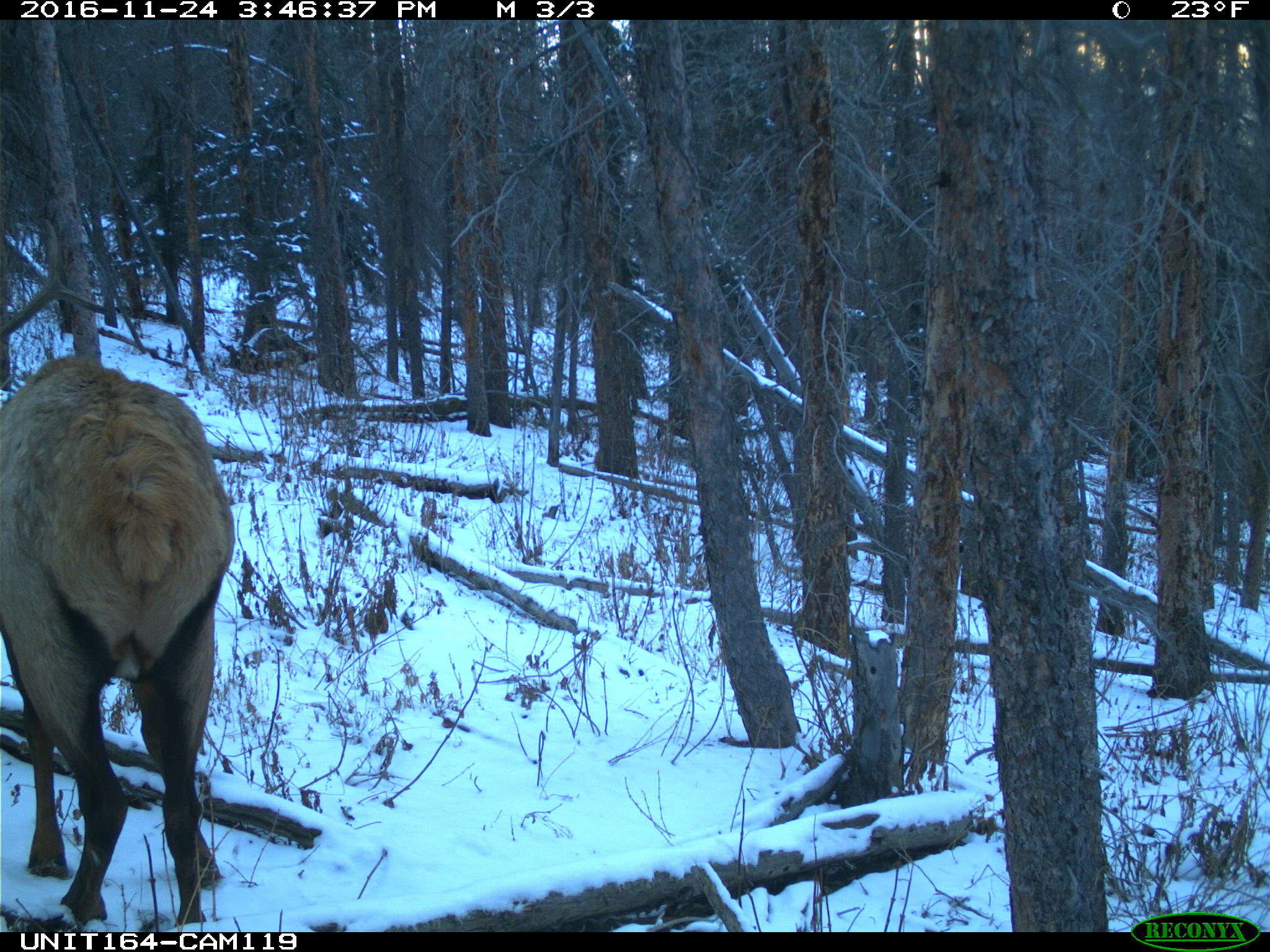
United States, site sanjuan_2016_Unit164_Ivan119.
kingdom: Animalia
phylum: Chordata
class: Mammalia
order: Artiodactyla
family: Cervidae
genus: Cervus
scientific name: Cervus elaphus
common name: red deer